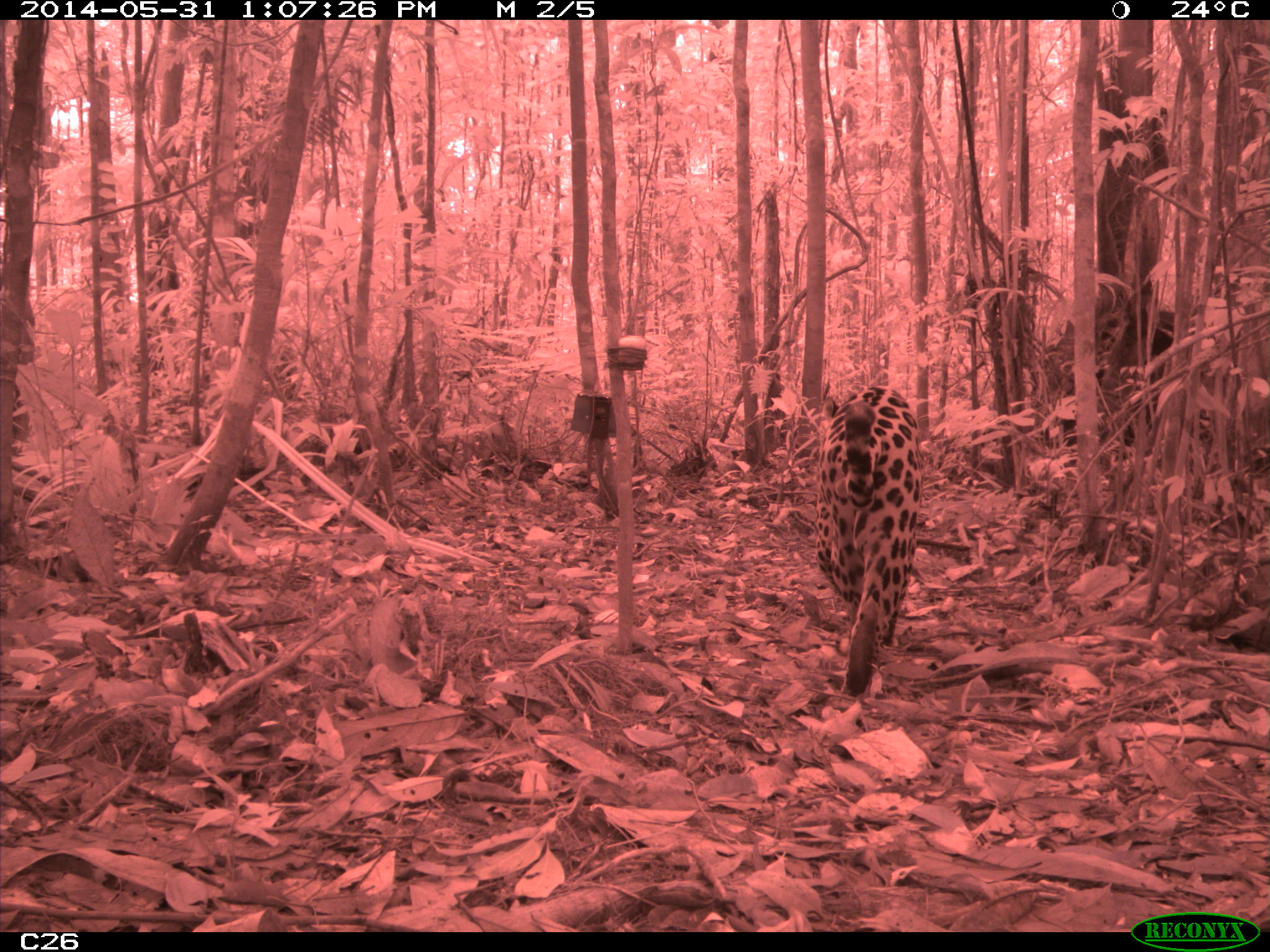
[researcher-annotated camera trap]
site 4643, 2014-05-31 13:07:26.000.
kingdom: Animalia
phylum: Chordata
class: Mammalia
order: Carnivora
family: Felidae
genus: Panthera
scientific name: Panthera onca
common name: jaguar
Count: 1.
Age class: adult.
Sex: male.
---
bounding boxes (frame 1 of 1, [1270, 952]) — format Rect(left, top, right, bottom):
panthera onca: Rect(812, 382, 924, 698)